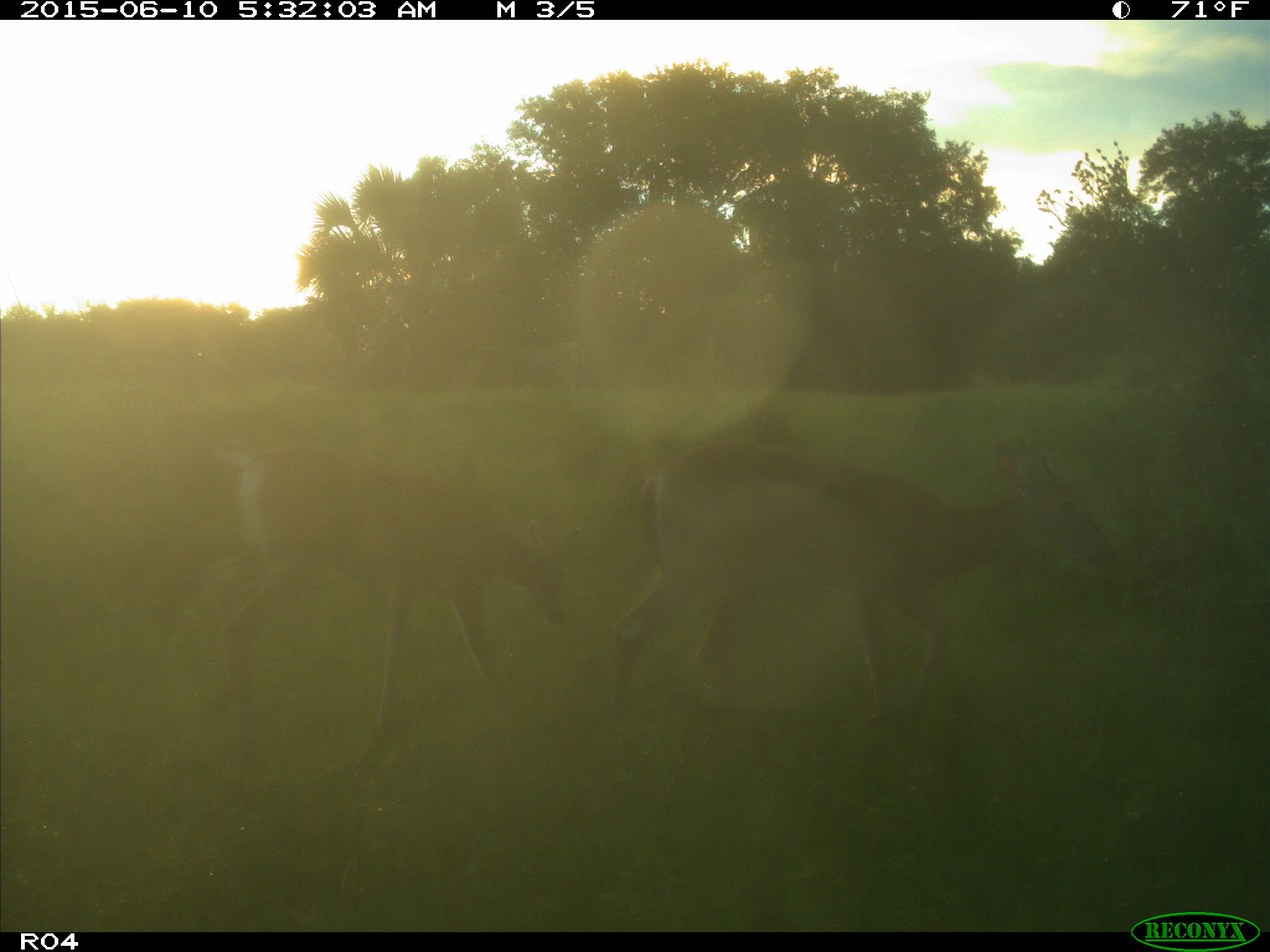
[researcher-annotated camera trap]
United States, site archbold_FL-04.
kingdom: Animalia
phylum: Chordata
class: Mammalia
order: Artiodactyla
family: Cervidae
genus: Odocoileus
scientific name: Odocoileus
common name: deer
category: unidentified deer